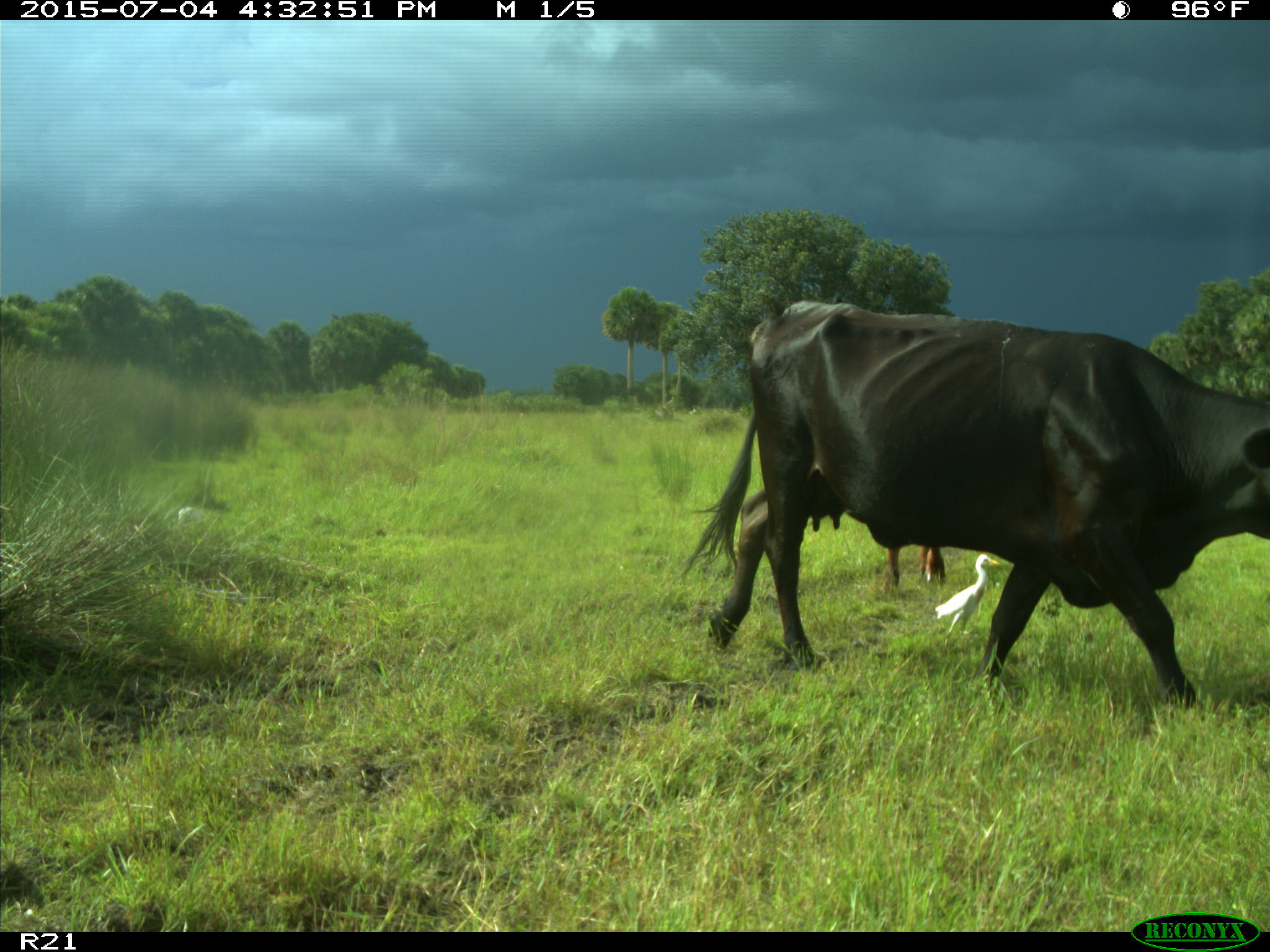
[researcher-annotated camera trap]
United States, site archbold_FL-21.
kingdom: Animalia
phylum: Chordata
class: Mammalia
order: Artiodactyla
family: Bovidae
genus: Bos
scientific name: Bos taurus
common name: domestic cow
Bos taurus (domestic cow).